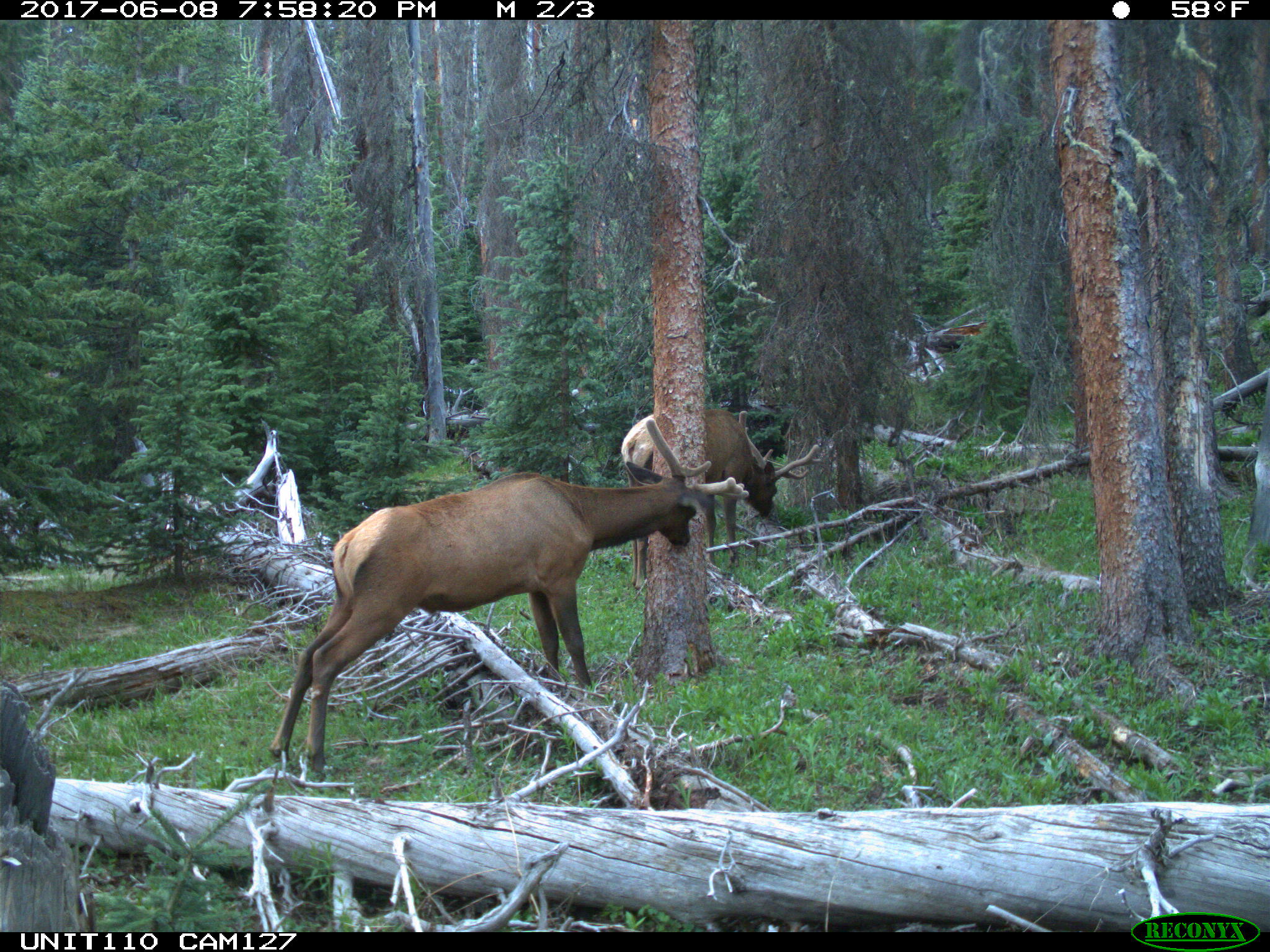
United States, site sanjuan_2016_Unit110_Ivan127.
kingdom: Animalia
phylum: Chordata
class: Mammalia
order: Artiodactyla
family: Cervidae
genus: Cervus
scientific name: Cervus elaphus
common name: red deer